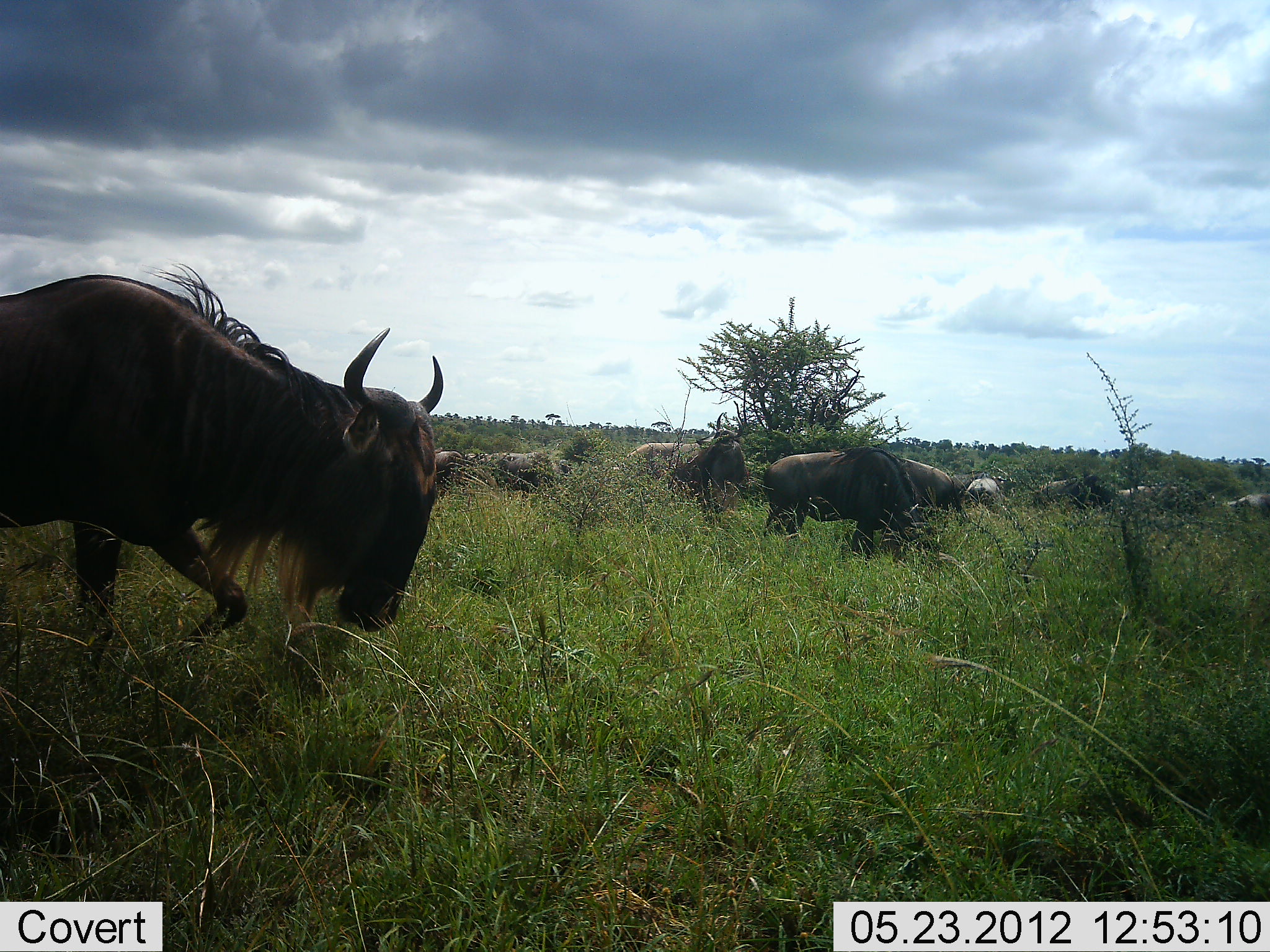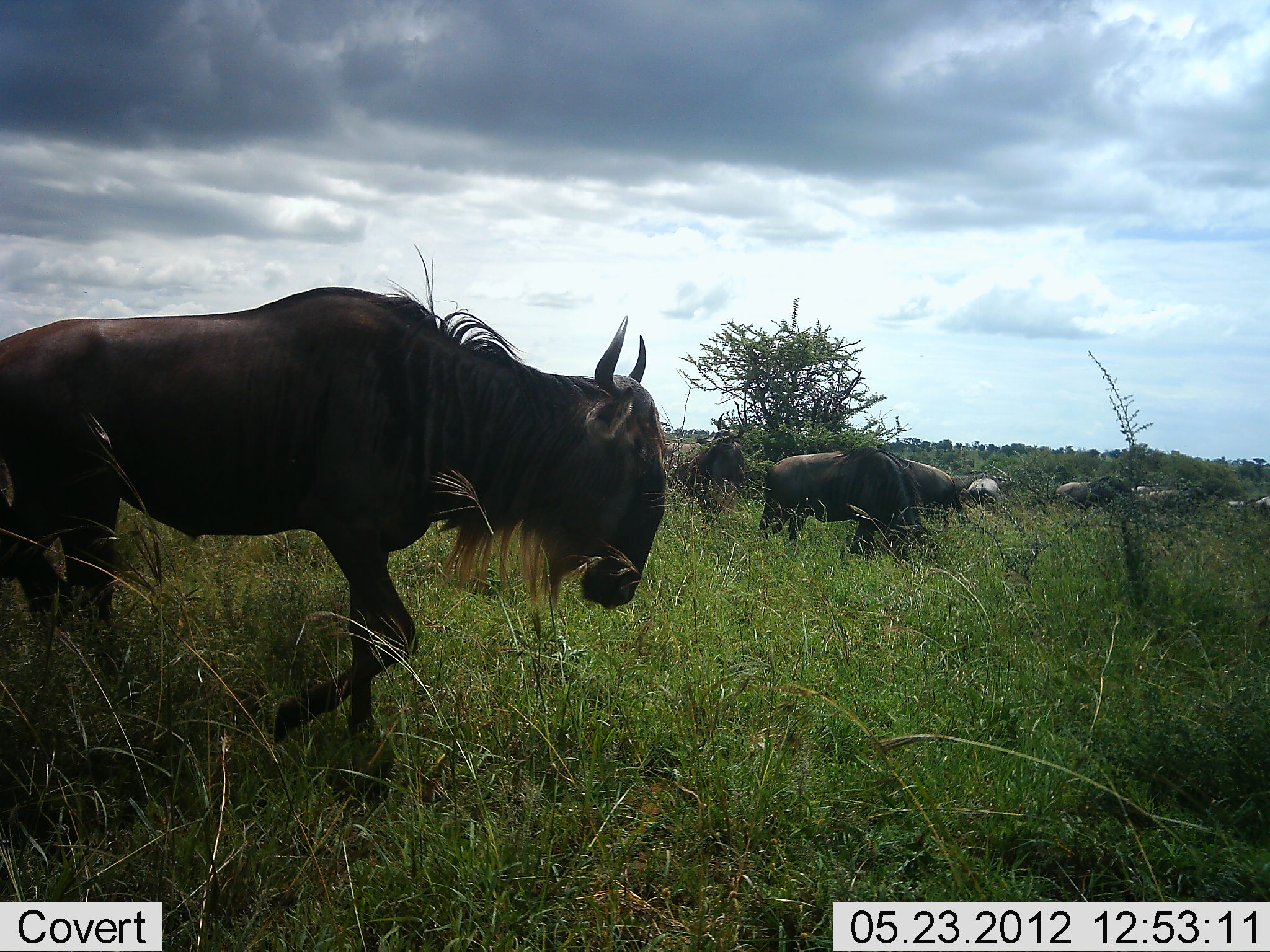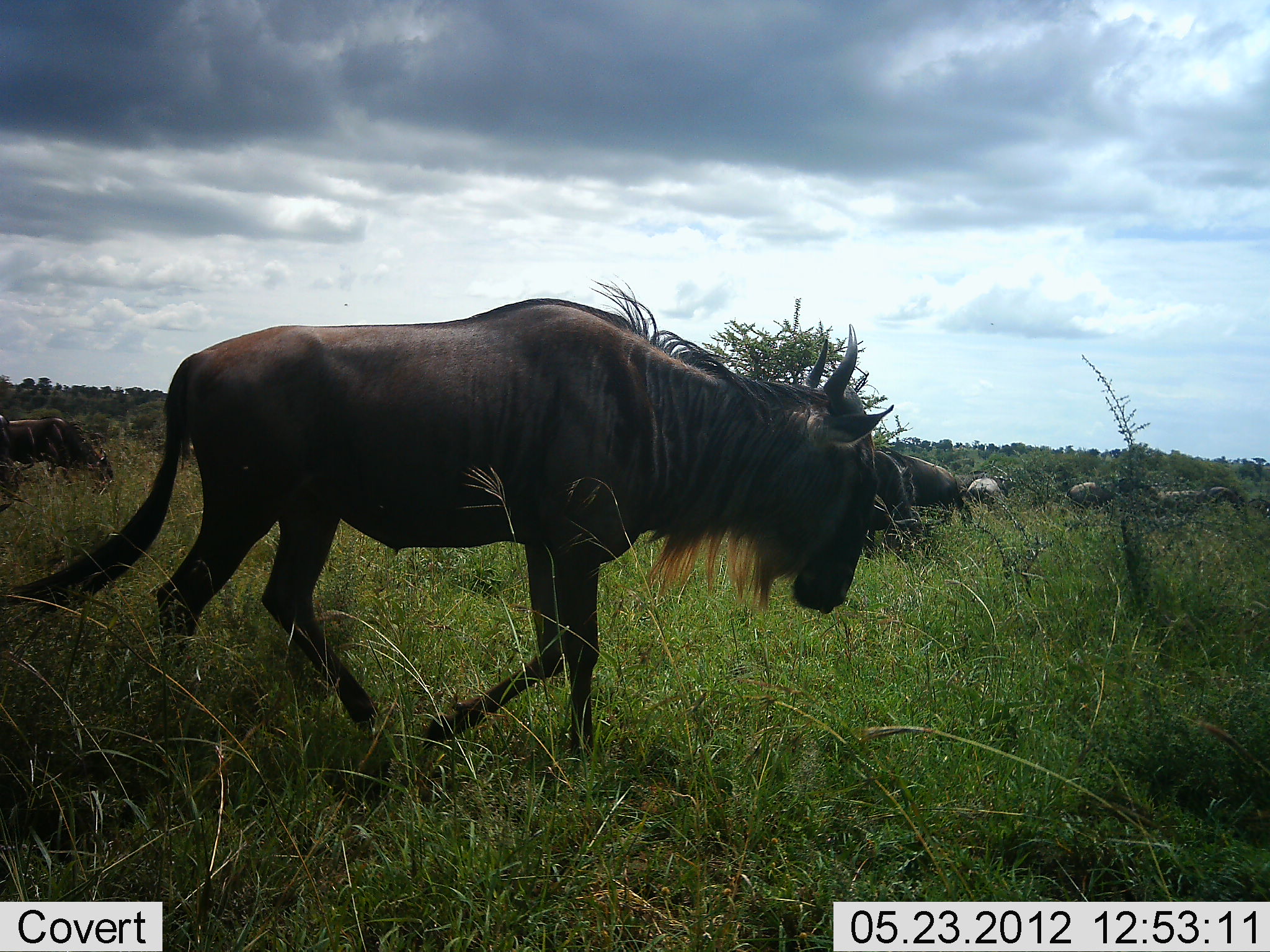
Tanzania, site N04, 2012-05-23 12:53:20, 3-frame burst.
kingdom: Animalia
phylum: Chordata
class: Mammalia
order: Artiodactyla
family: Bovidae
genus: Connochaetes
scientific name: Connochaetes taurinus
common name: blue wildebeest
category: wildebeest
Wildebeest (blue wildebeest) (Connochaetes taurinus), count 11-50. Behavior (volunteer vote fractions): standing 44%, resting 0%, moving 94%, interacting 0%. Young present (vote fraction): 0%. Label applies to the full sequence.